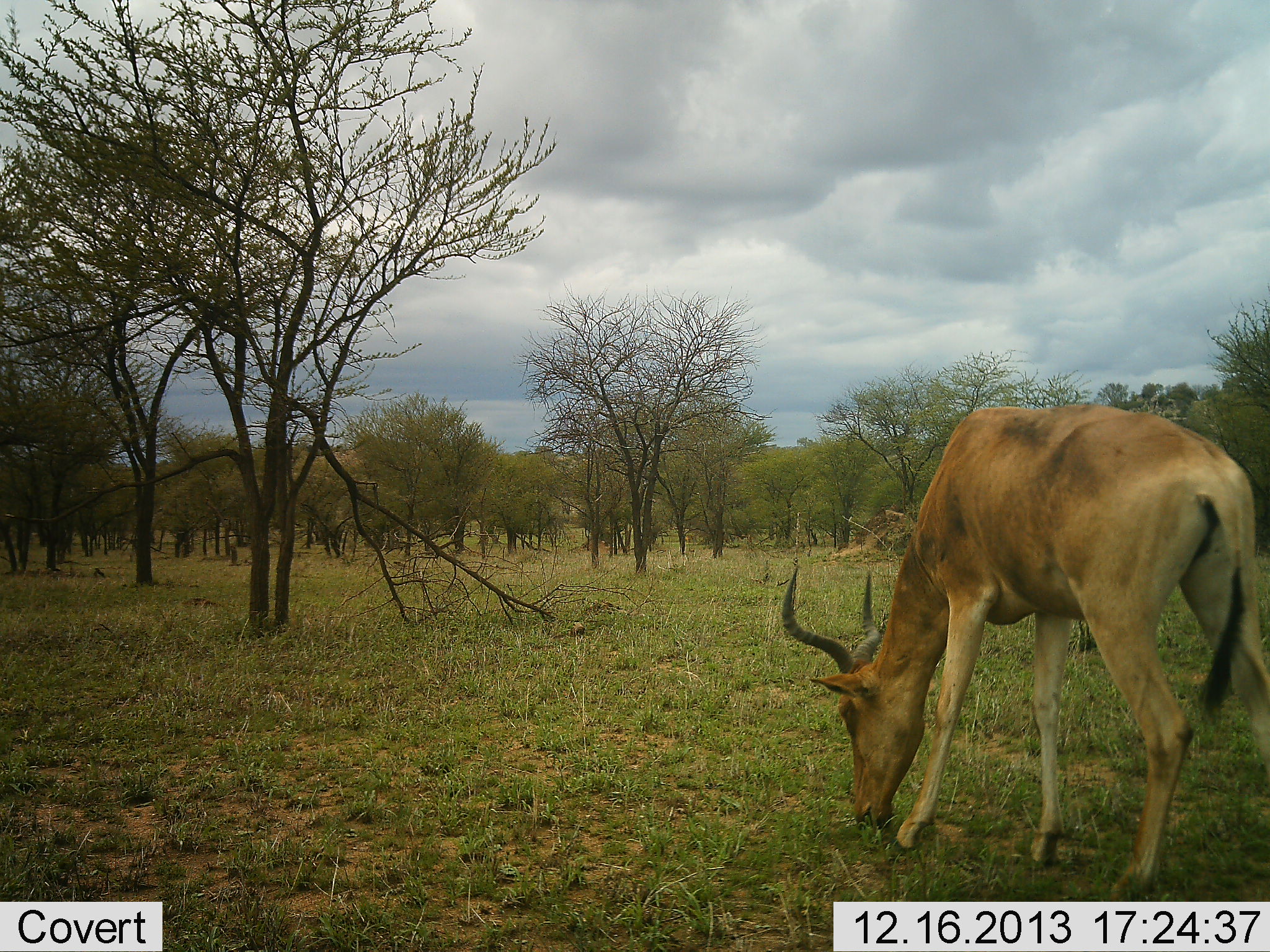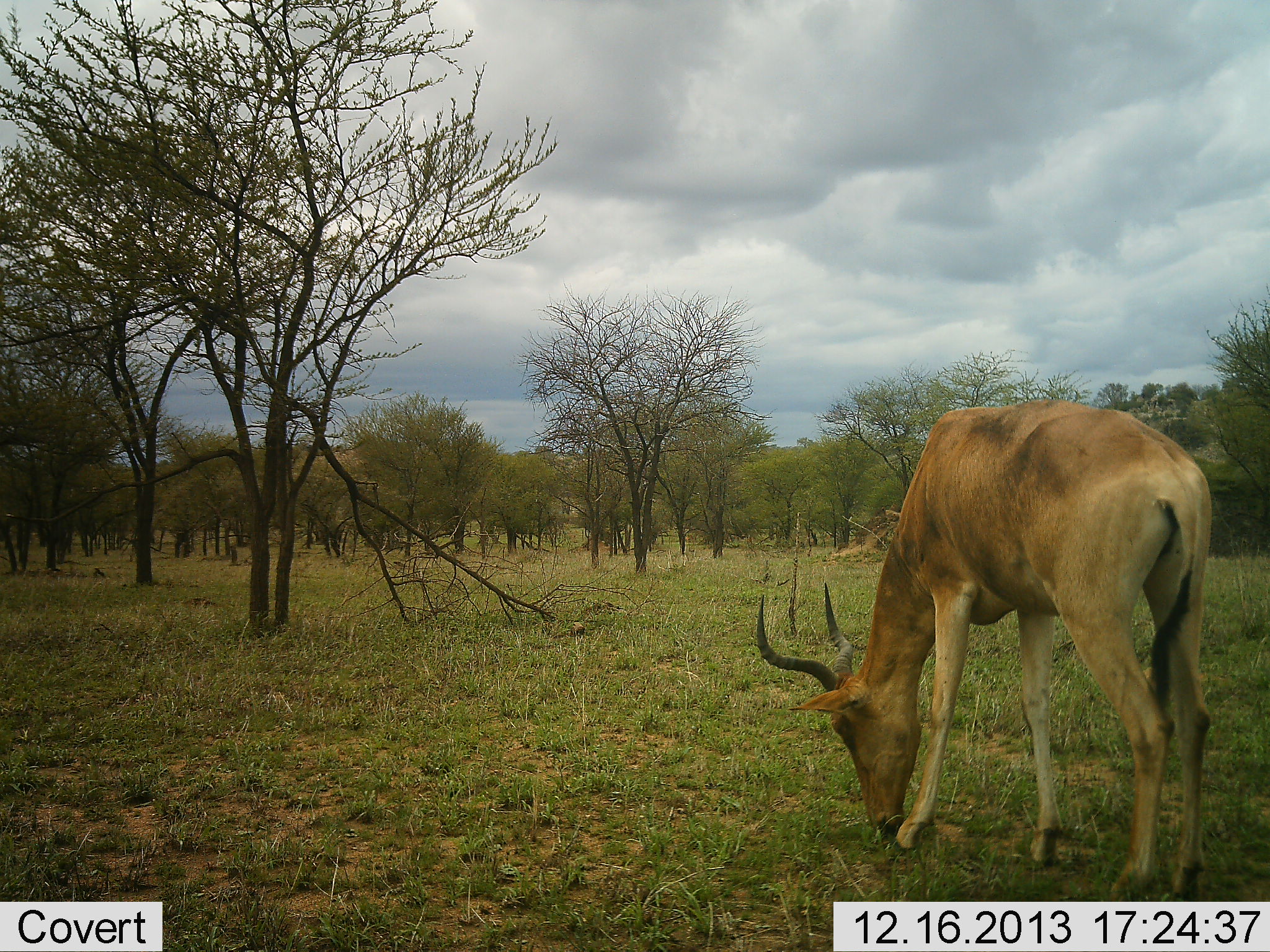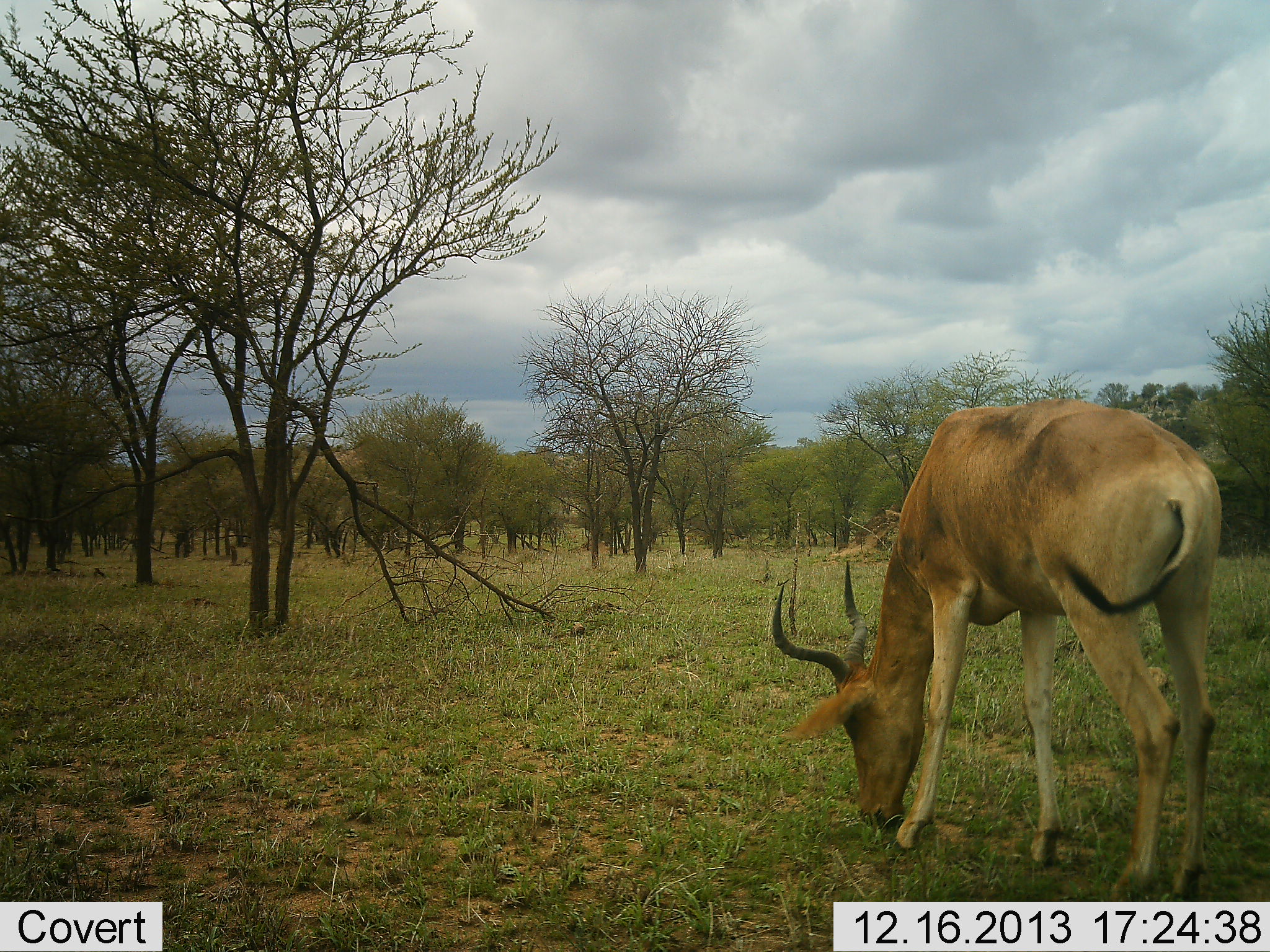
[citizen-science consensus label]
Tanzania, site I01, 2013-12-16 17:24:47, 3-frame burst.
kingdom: Animalia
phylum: Chordata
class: Mammalia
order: Artiodactyla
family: Bovidae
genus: Alcelaphus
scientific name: Alcelaphus buselaphus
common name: hartebeest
Hartebeest (Alcelaphus buselaphus), count 1. Behavior (volunteer vote fractions): standing 30%, resting 0%, moving 0%, interacting 0%. Young present (vote fraction): 0%. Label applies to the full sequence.